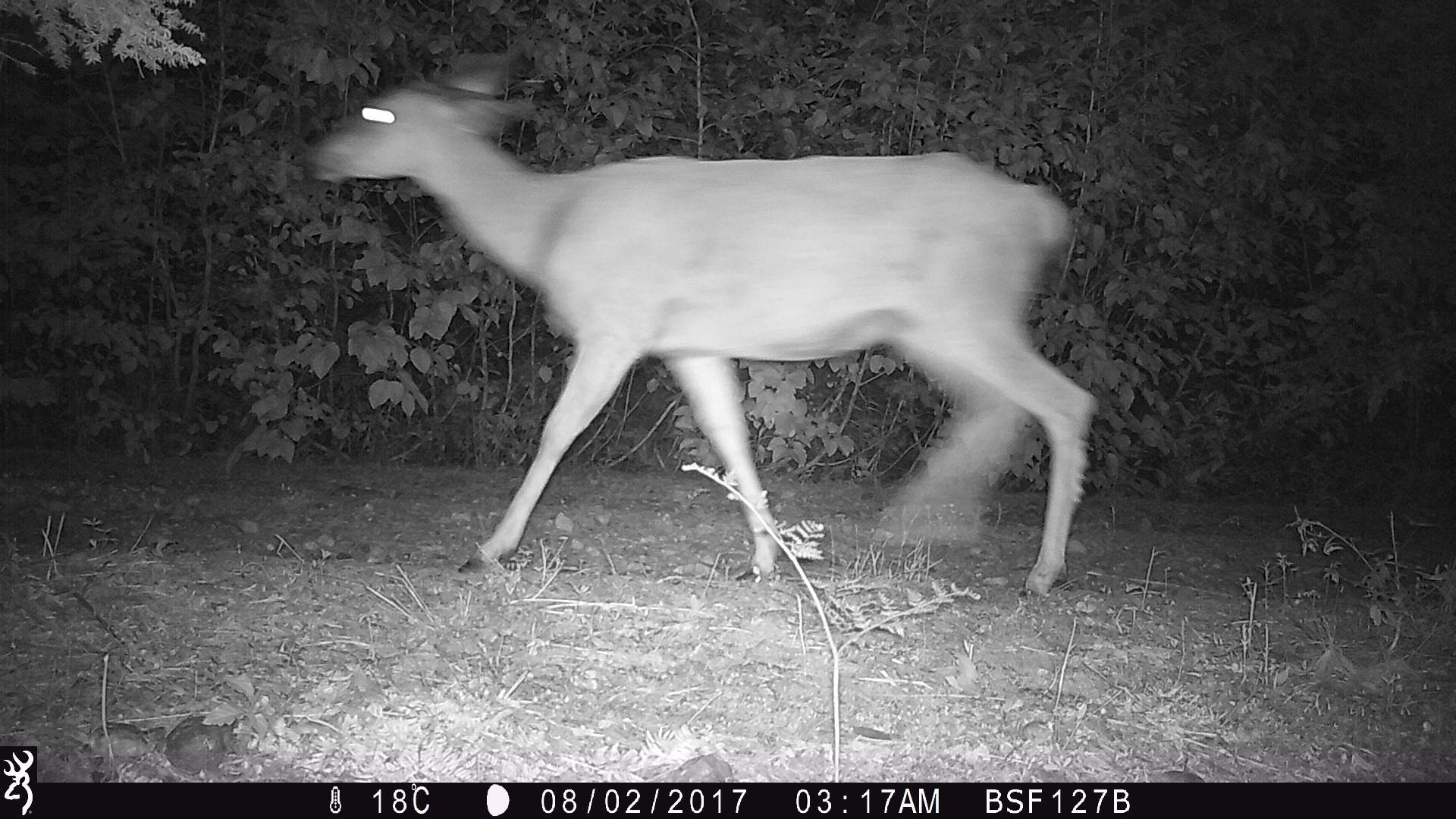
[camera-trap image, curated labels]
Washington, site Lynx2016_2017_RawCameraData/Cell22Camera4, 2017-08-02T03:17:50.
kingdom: Animalia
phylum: Chordata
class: Mammalia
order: Artiodactyla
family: Cervidae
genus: Odocoileus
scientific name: Odocoileus hemionus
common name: mule deer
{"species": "Odocoileus hemionus (mule deer)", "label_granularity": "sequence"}